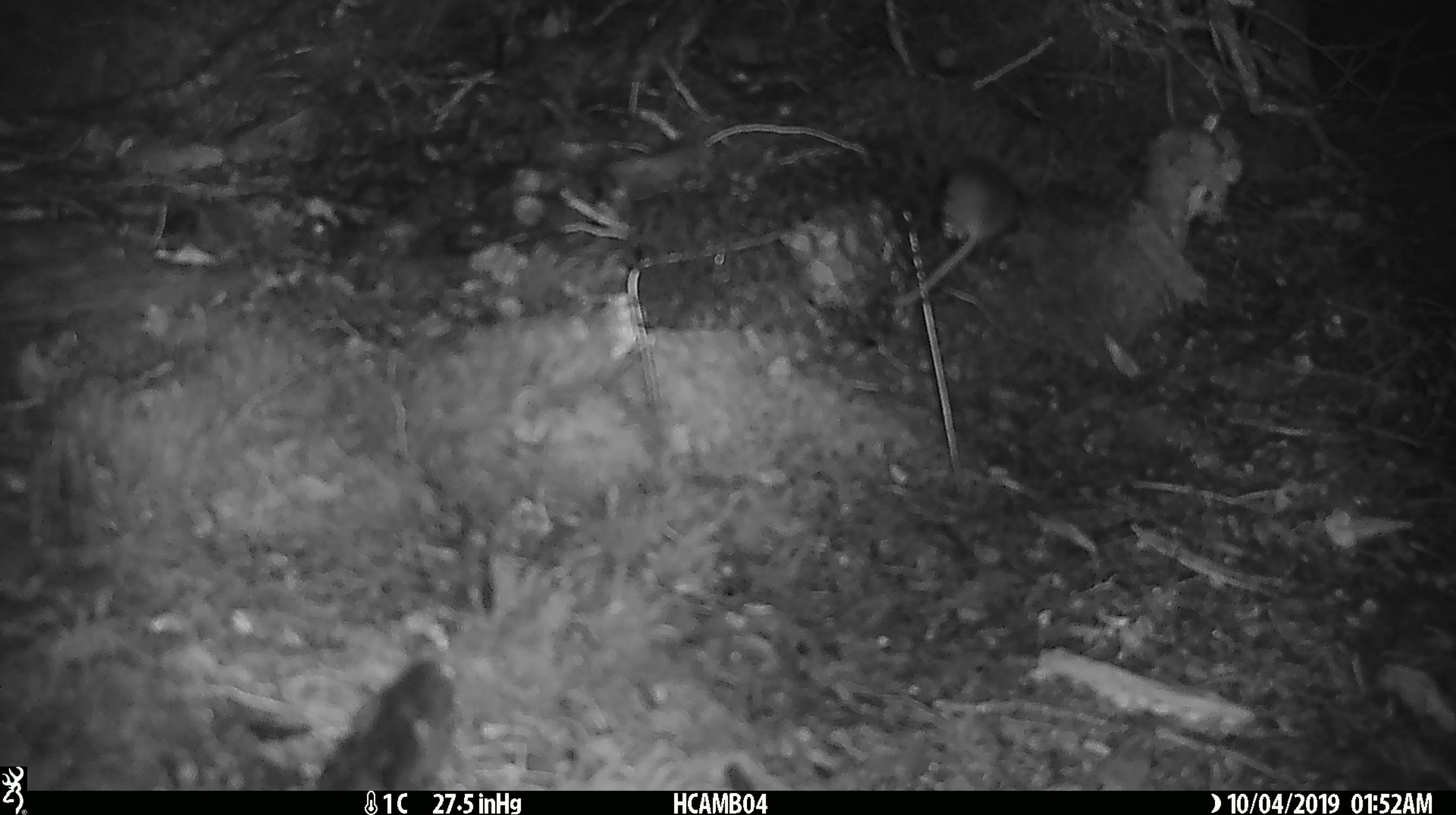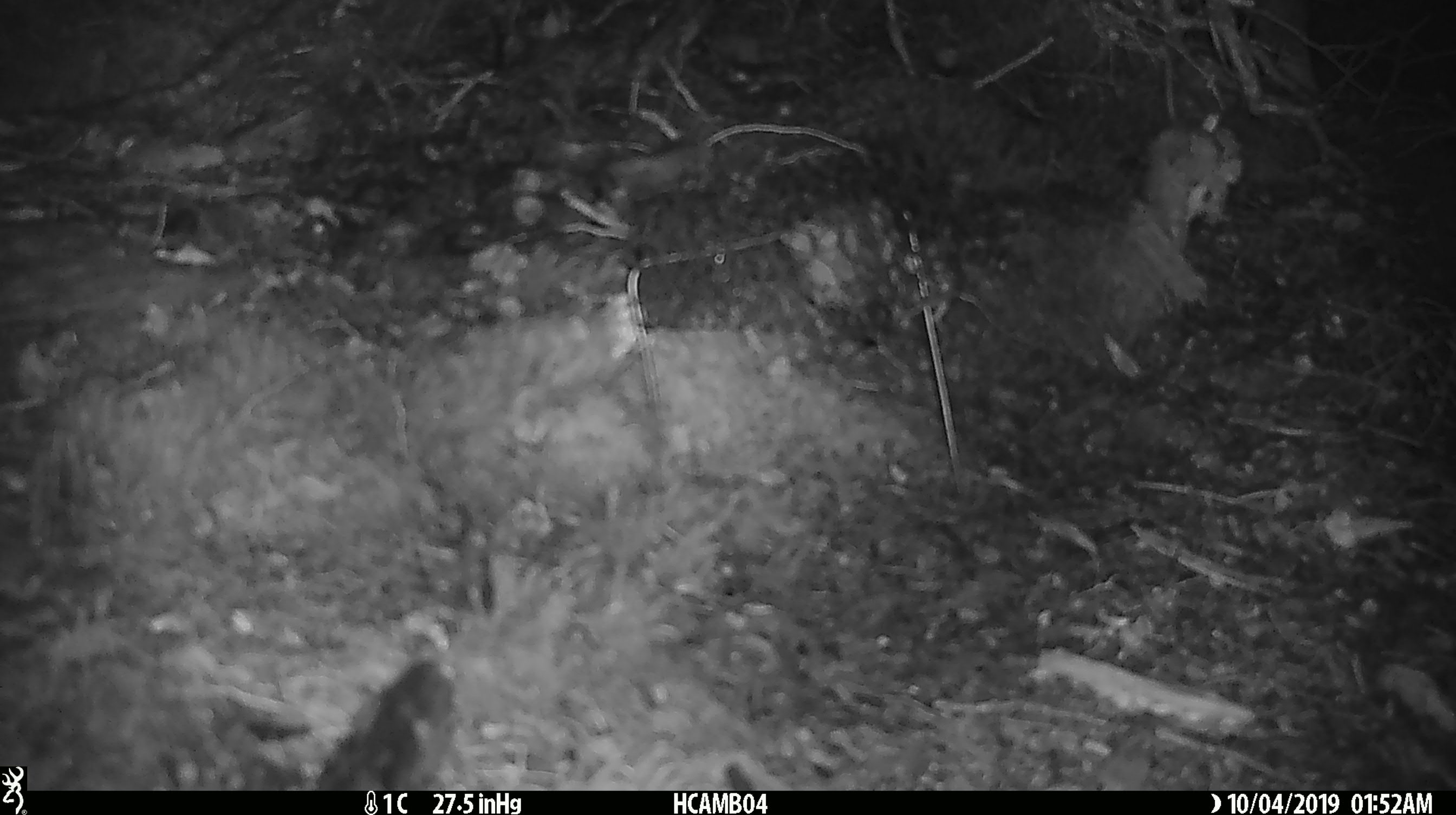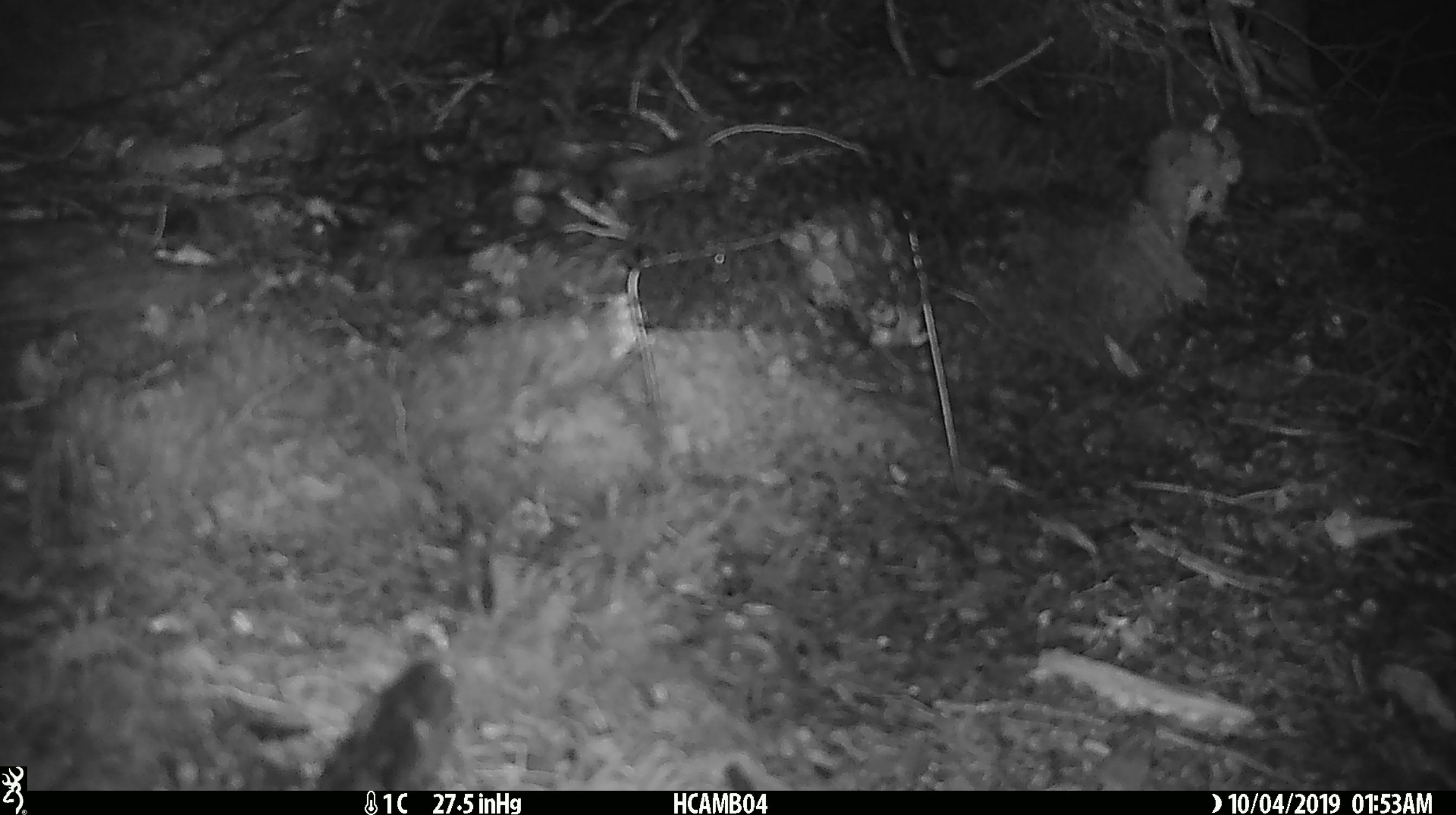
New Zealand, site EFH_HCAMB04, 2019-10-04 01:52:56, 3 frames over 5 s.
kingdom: Animalia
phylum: Chordata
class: Mammalia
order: Rodentia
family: Muridae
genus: Mus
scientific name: Mus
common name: mouse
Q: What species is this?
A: Mouse (Mus).